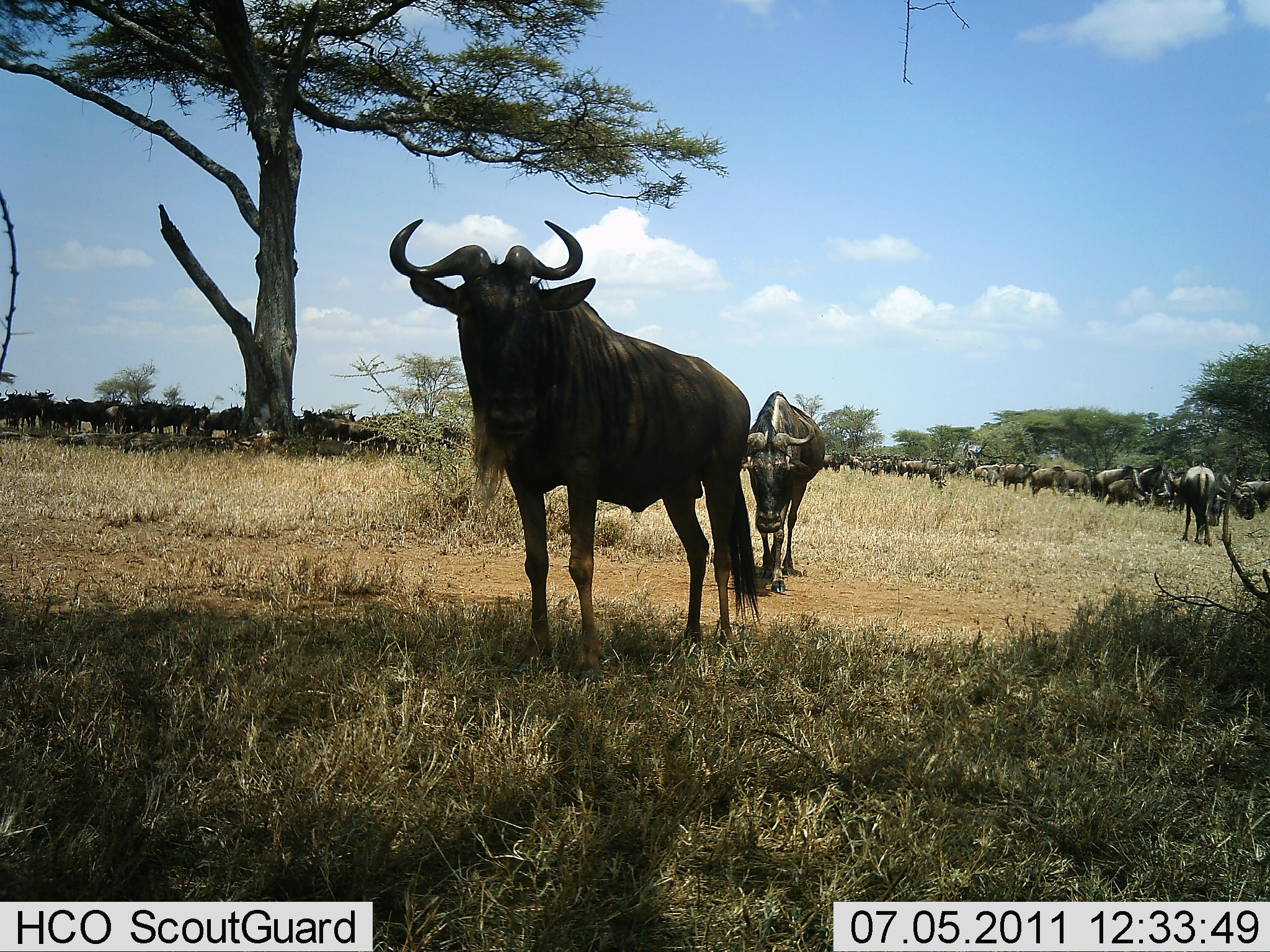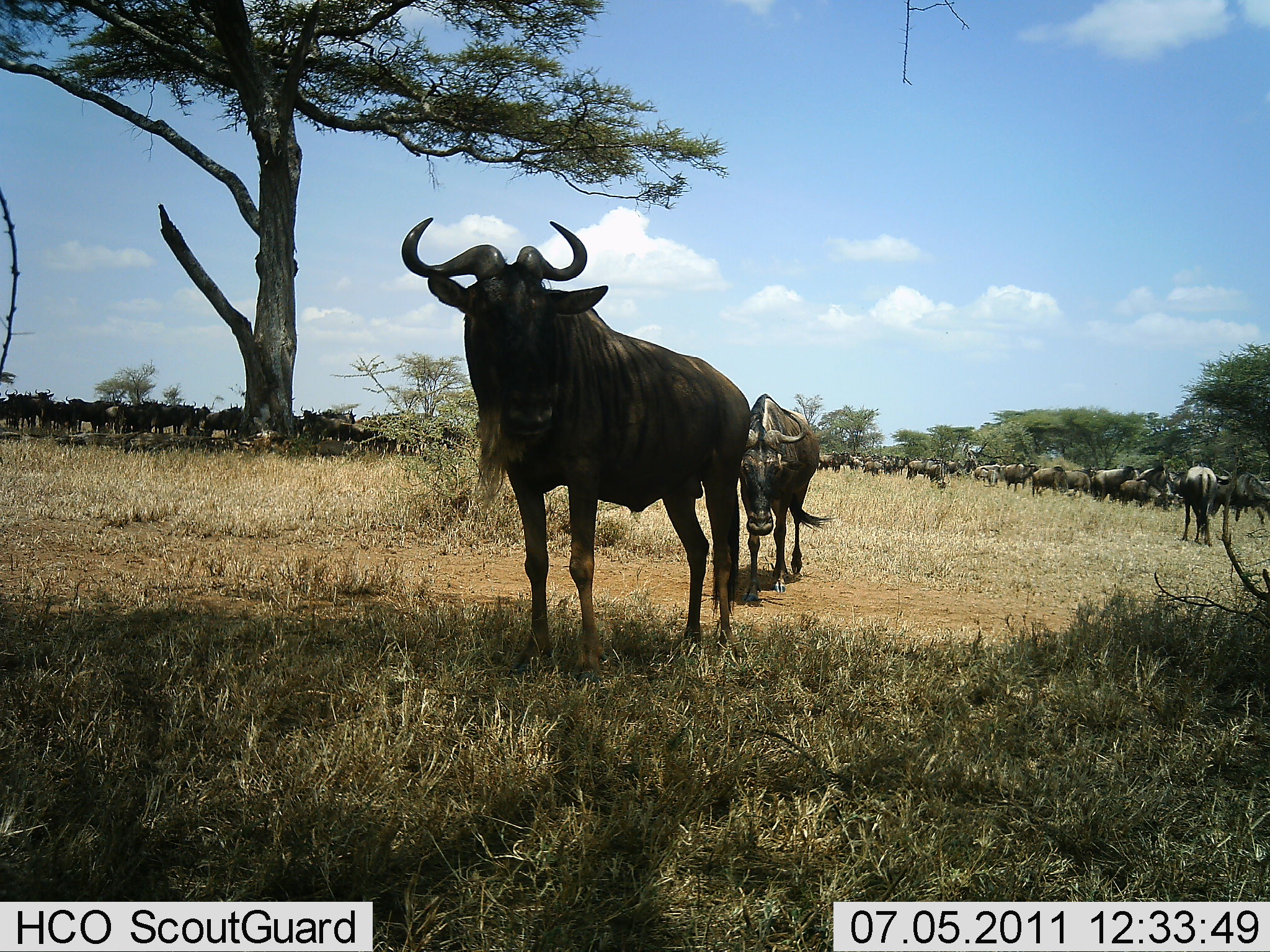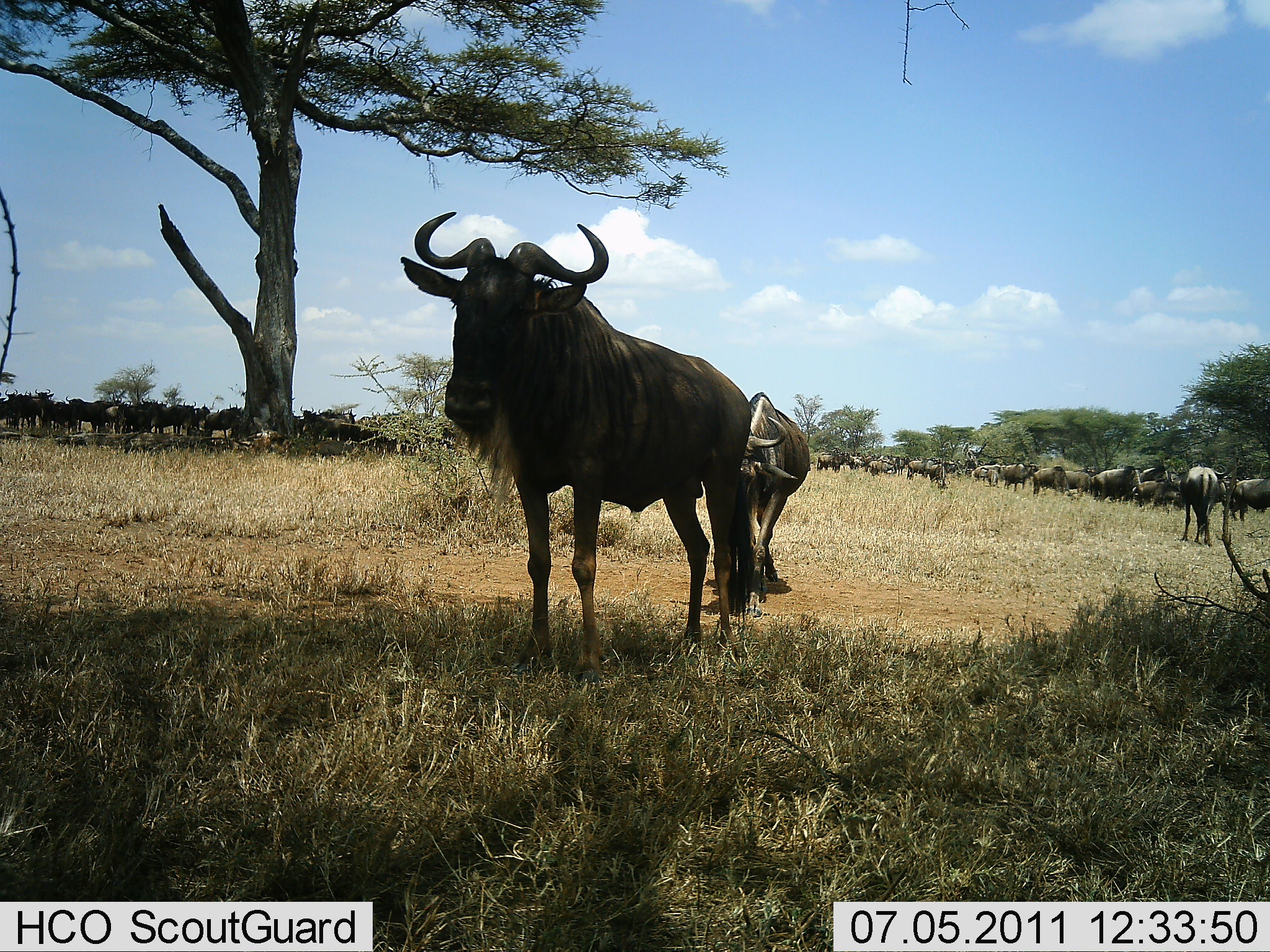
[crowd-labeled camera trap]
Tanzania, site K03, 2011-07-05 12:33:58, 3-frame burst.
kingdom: Animalia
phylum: Chordata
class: Mammalia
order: Artiodactyla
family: Bovidae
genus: Connochaetes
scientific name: Connochaetes taurinus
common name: blue wildebeest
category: wildebeest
Wildebeest (blue wildebeest) (Connochaetes taurinus), count 51+. Behavior (volunteer vote fractions): standing 100%, resting 0%, moving 60%, interacting 0%. Young present (vote fraction): 0%. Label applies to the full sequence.